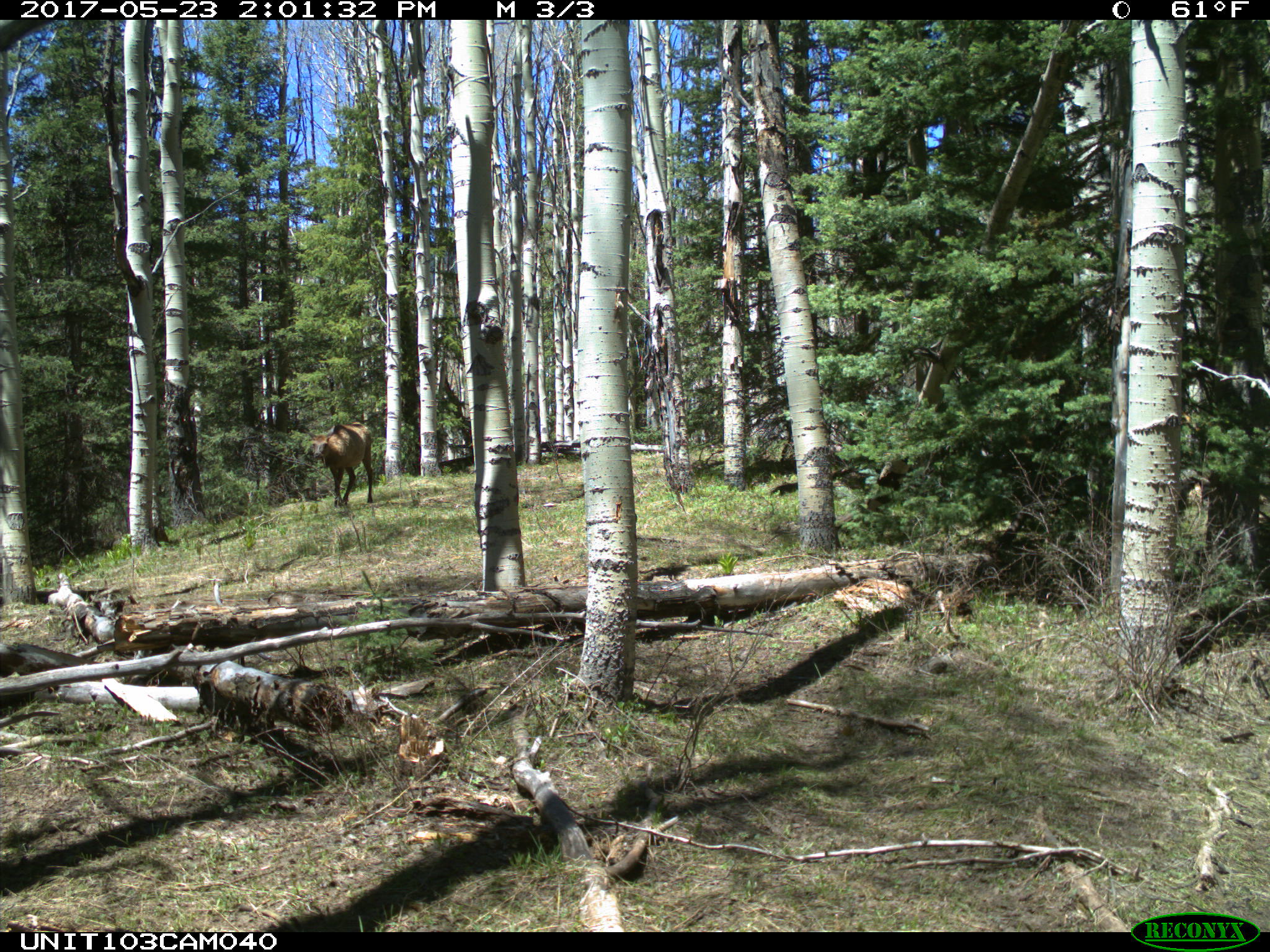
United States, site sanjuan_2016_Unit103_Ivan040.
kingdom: Animalia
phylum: Chordata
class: Mammalia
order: Artiodactyla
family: Cervidae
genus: Cervus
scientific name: Cervus elaphus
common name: red deer